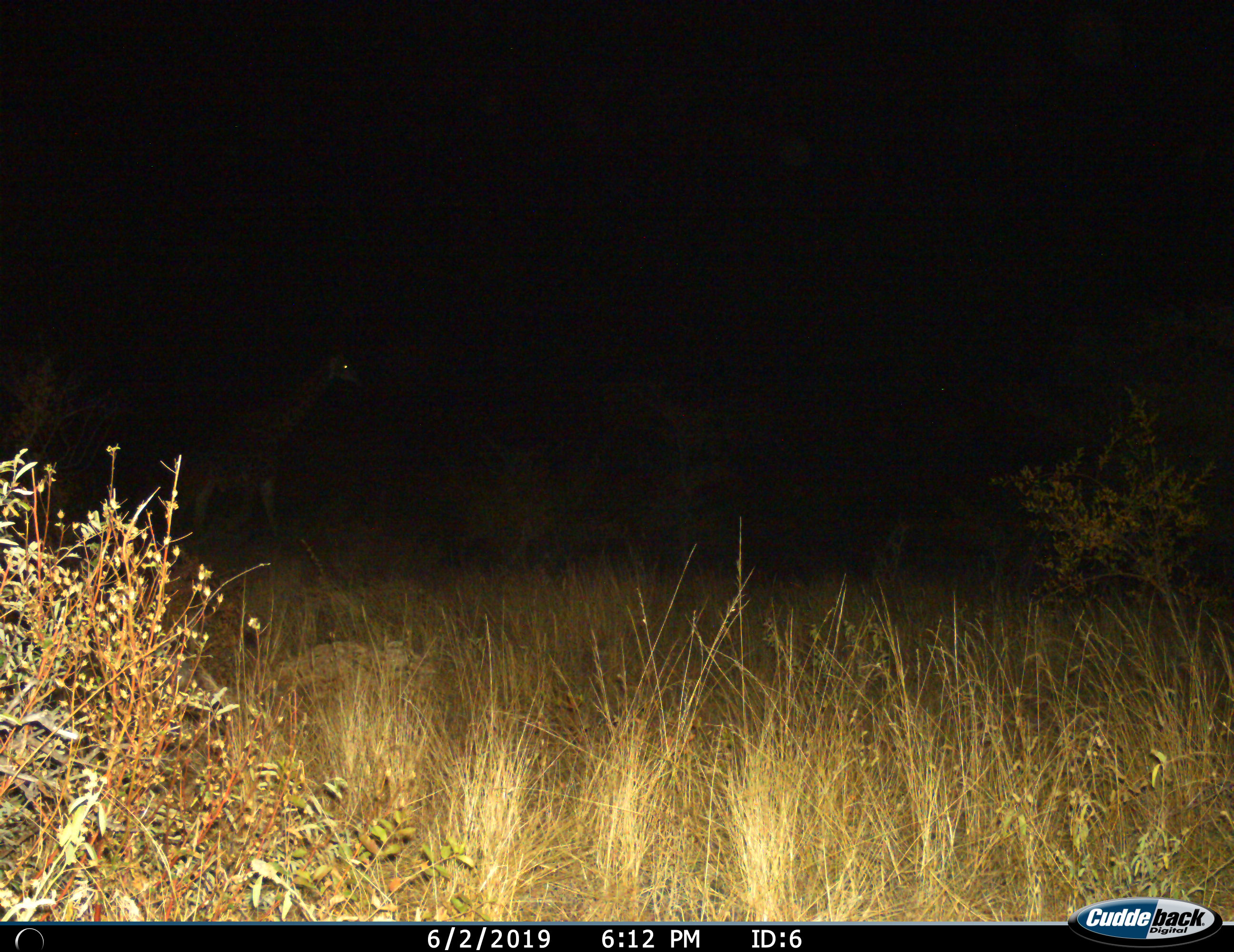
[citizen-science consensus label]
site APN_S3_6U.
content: unidentified animal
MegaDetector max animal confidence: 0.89